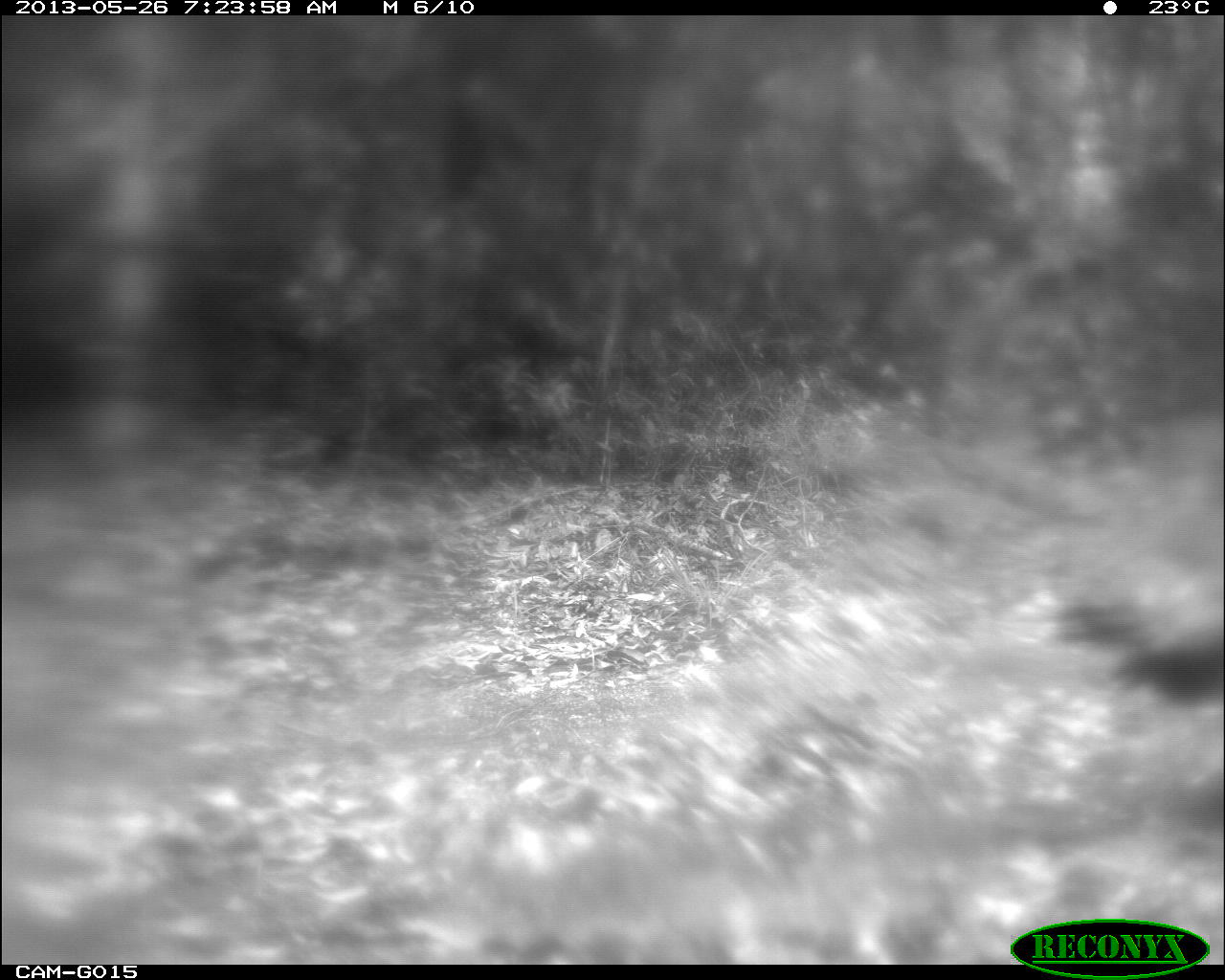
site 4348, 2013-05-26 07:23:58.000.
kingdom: Animalia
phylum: Chordata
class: Aves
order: Galliformes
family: Phasianidae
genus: Meleagris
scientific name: Meleagris ocellata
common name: ocellated turkey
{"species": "Meleagris ocellata (ocellated turkey)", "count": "1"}